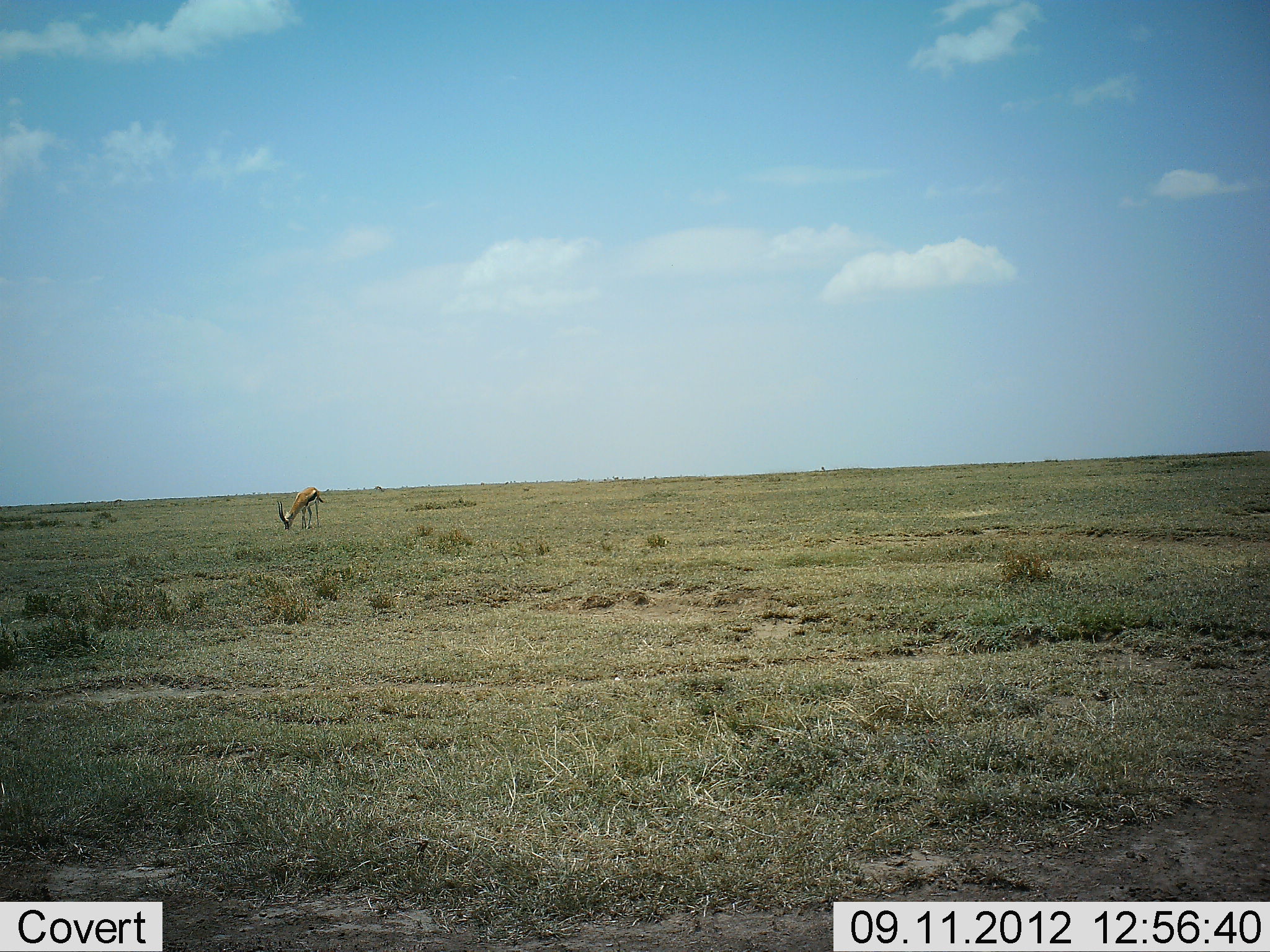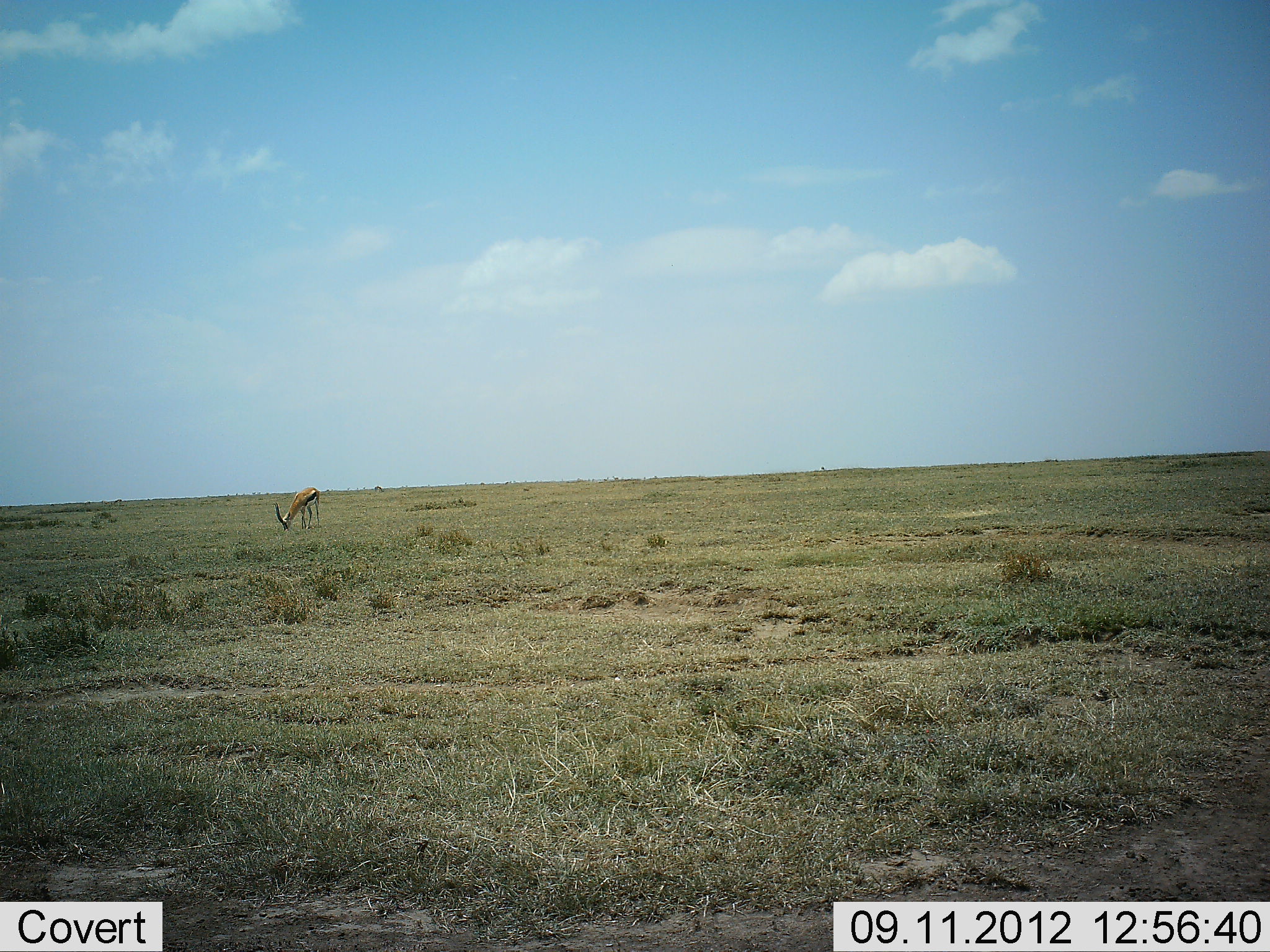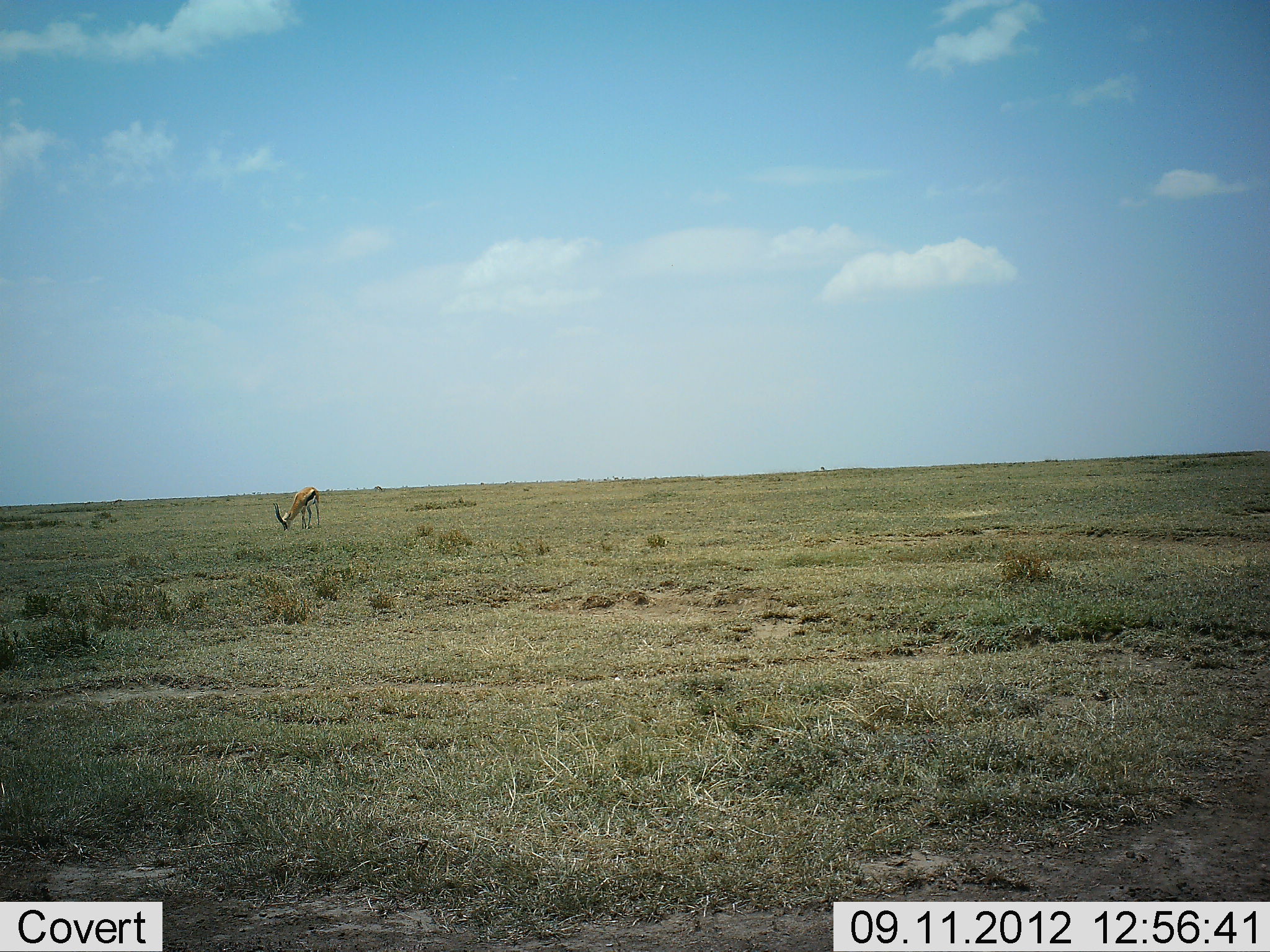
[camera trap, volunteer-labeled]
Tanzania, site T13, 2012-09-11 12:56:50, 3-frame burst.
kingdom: Animalia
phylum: Chordata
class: Mammalia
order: Artiodactyla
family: Bovidae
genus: Eudorcas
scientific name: Eudorcas thomsonii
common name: thomson's gazelle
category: gazellethomsons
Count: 1.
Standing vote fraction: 20%.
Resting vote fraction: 0%.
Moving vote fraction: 0%.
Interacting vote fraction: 0%.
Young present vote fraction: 0%.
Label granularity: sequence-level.